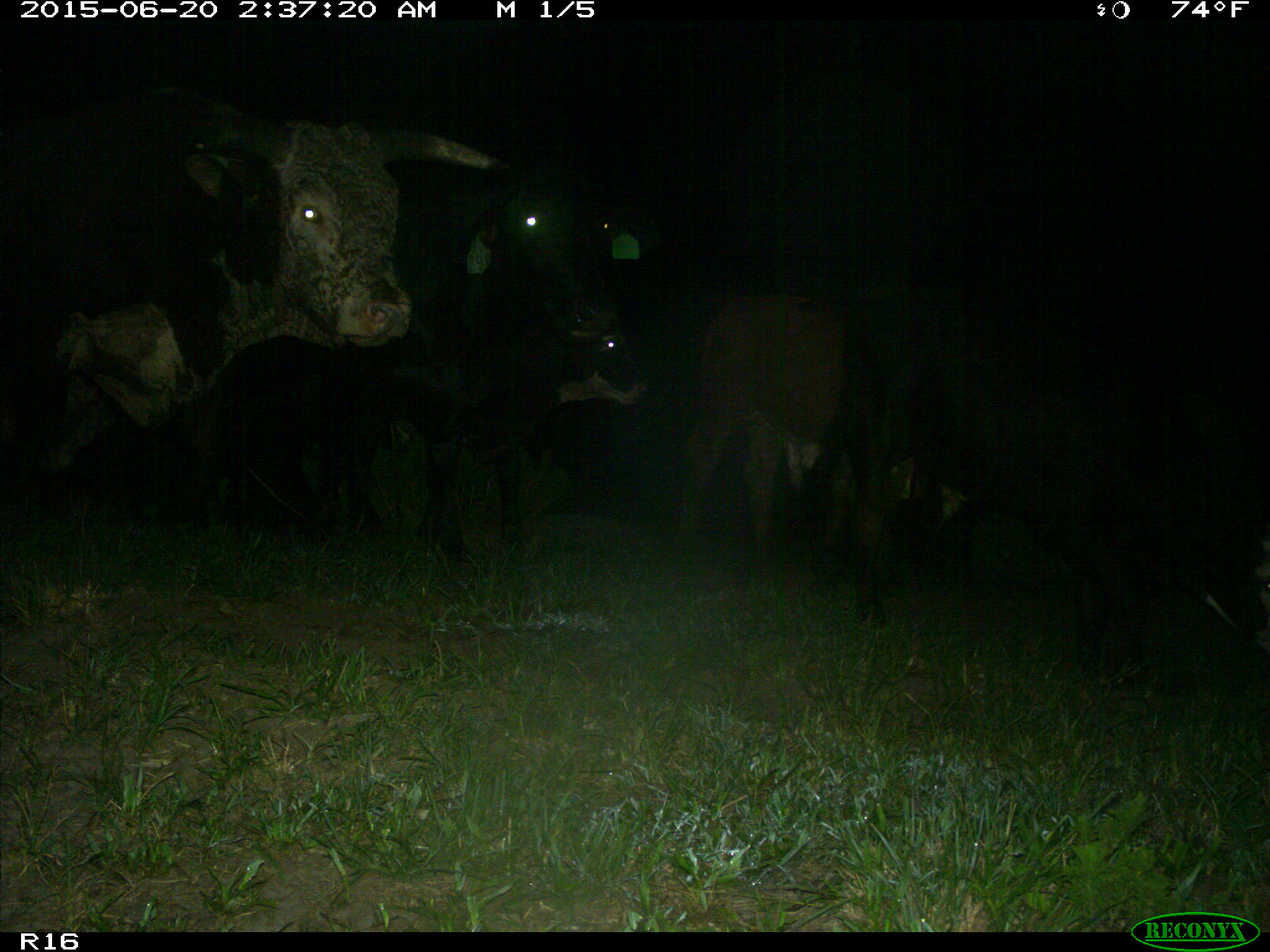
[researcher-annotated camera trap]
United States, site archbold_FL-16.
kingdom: Animalia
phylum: Chordata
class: Mammalia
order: Artiodactyla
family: Bovidae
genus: Bos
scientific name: Bos taurus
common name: domestic cow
Bos taurus (domestic cow).